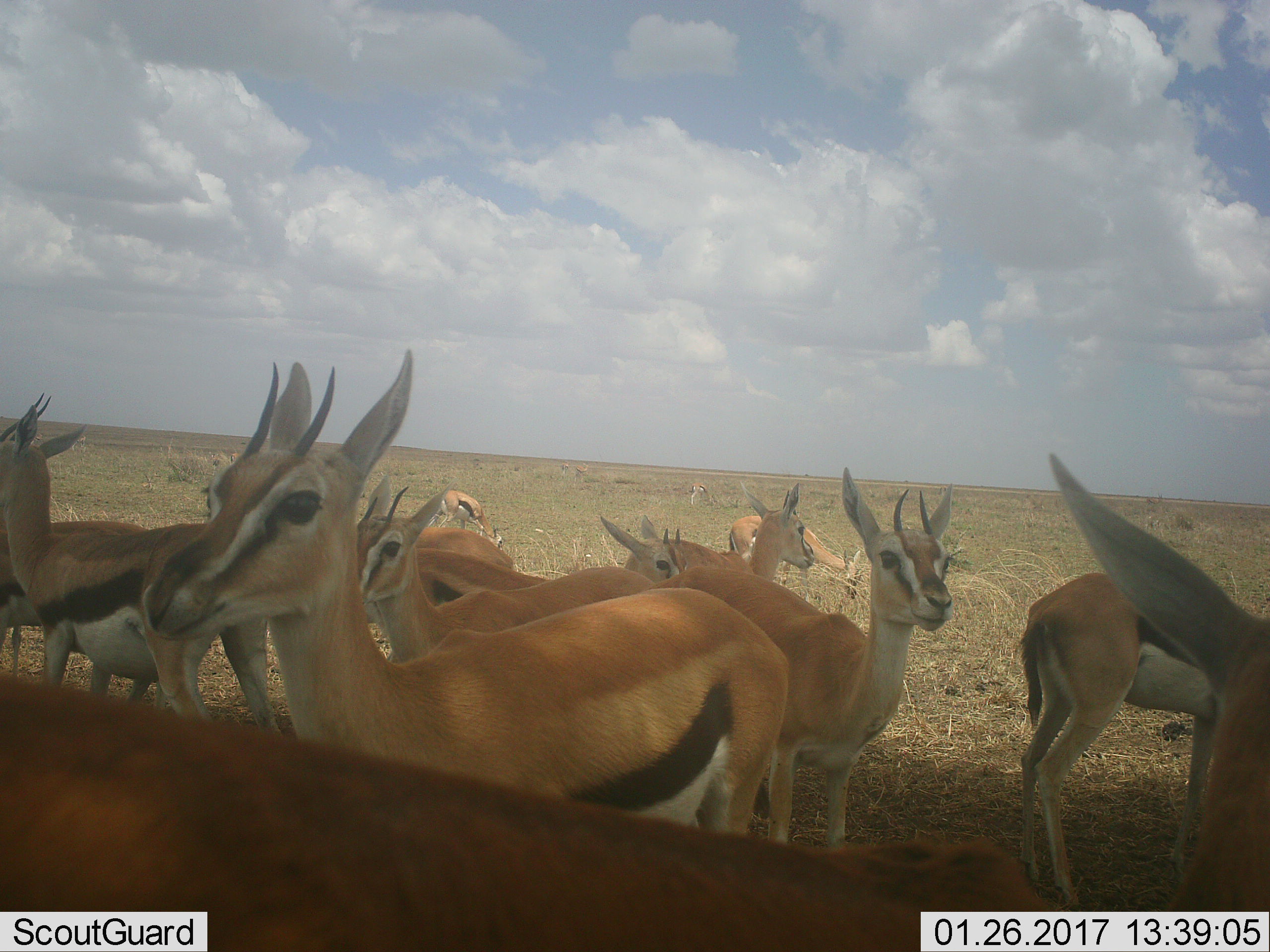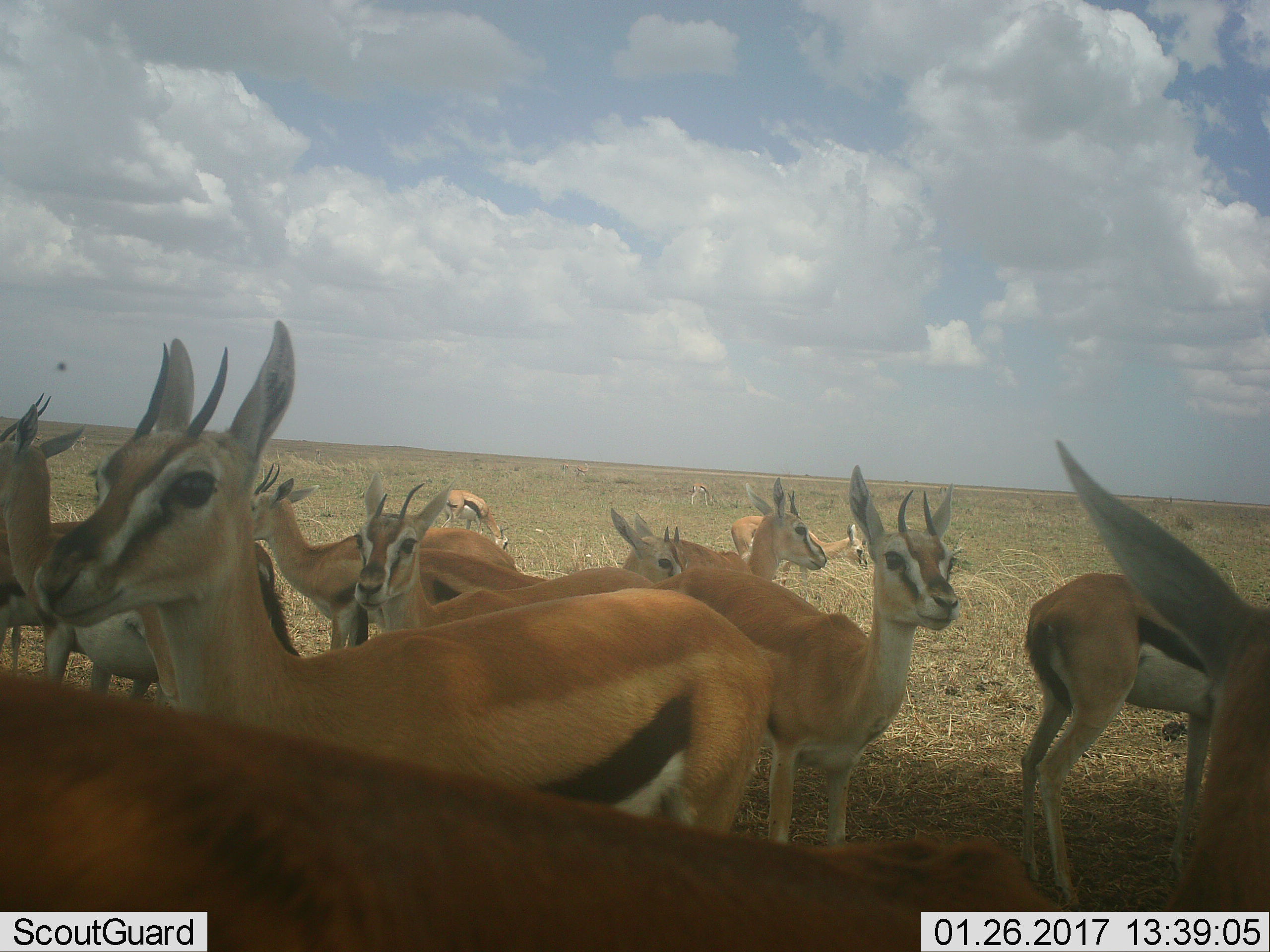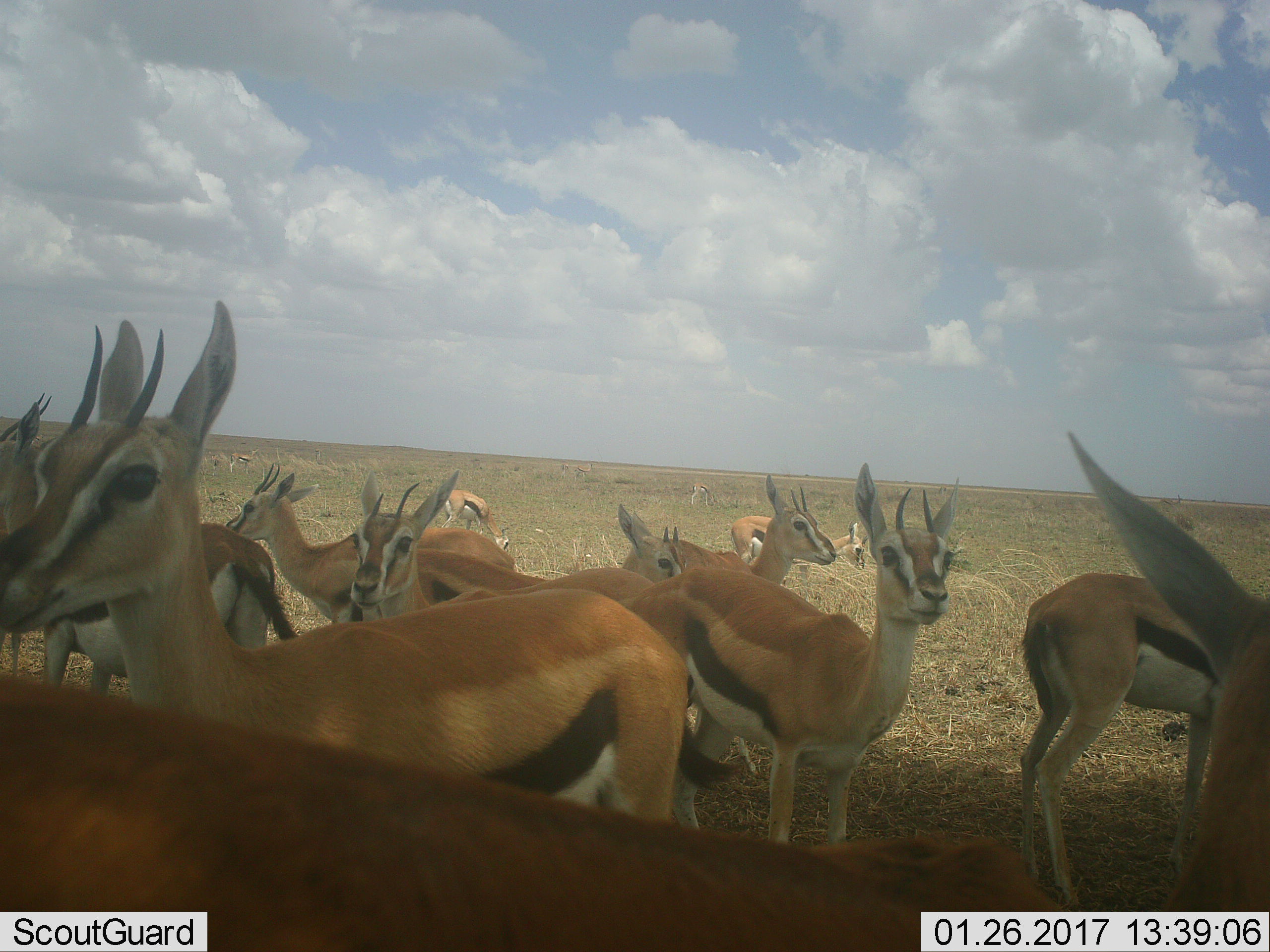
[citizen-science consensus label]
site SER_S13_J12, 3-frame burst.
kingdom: Animalia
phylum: Chordata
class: Mammalia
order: Artiodactyla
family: Bovidae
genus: Eudorcas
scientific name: Eudorcas thomsonii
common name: thomson's gazelle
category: gazellethomsons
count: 11-50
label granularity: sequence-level